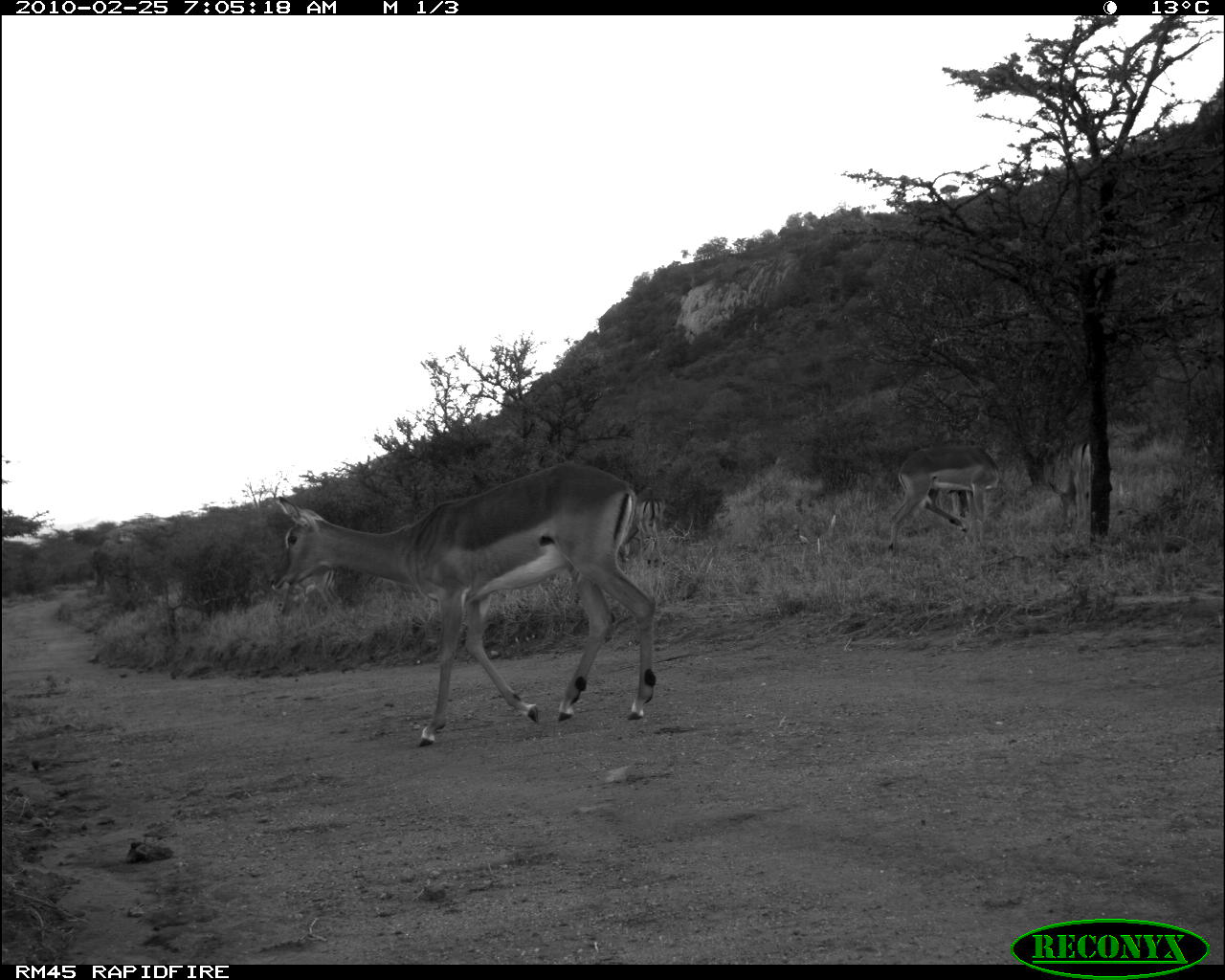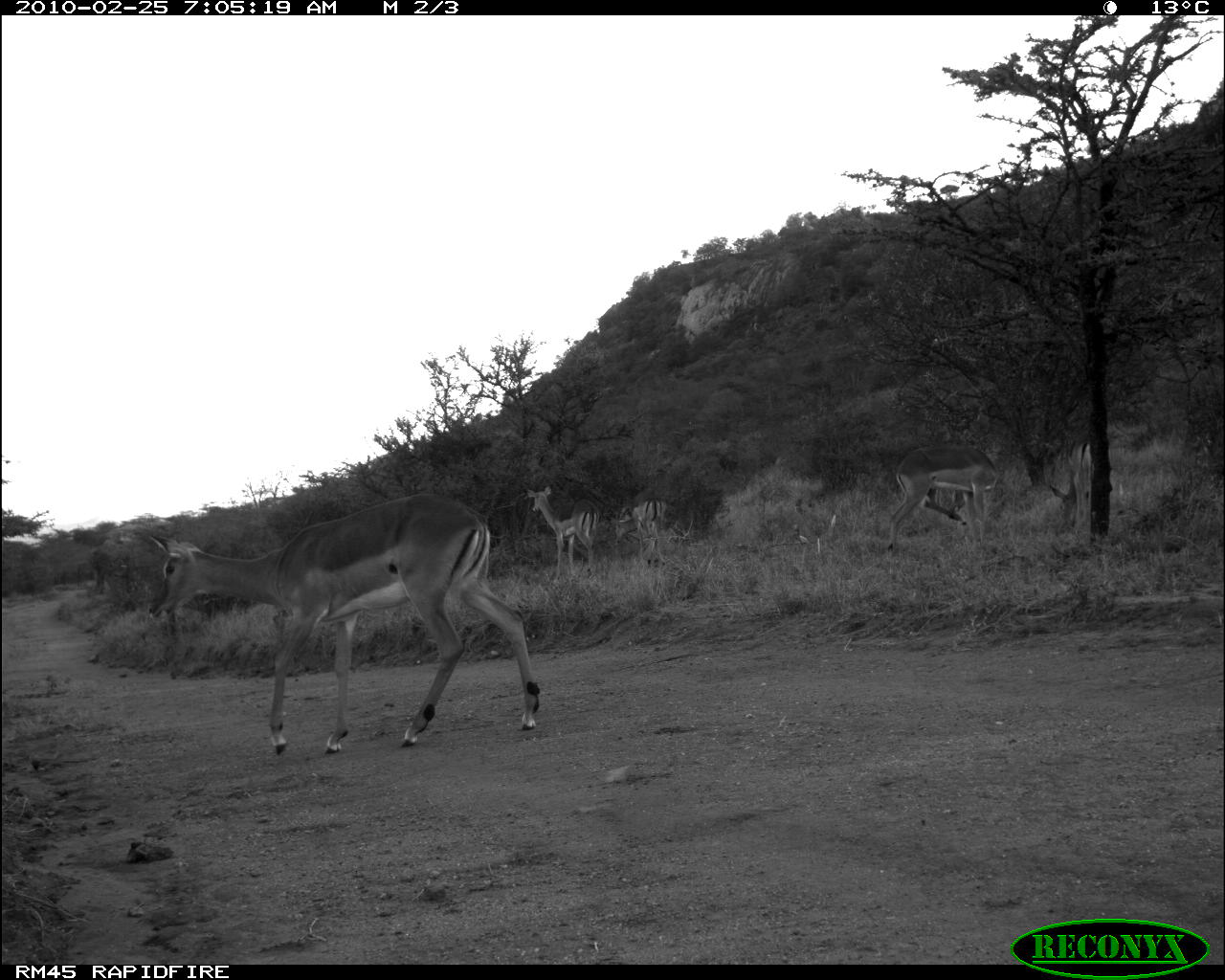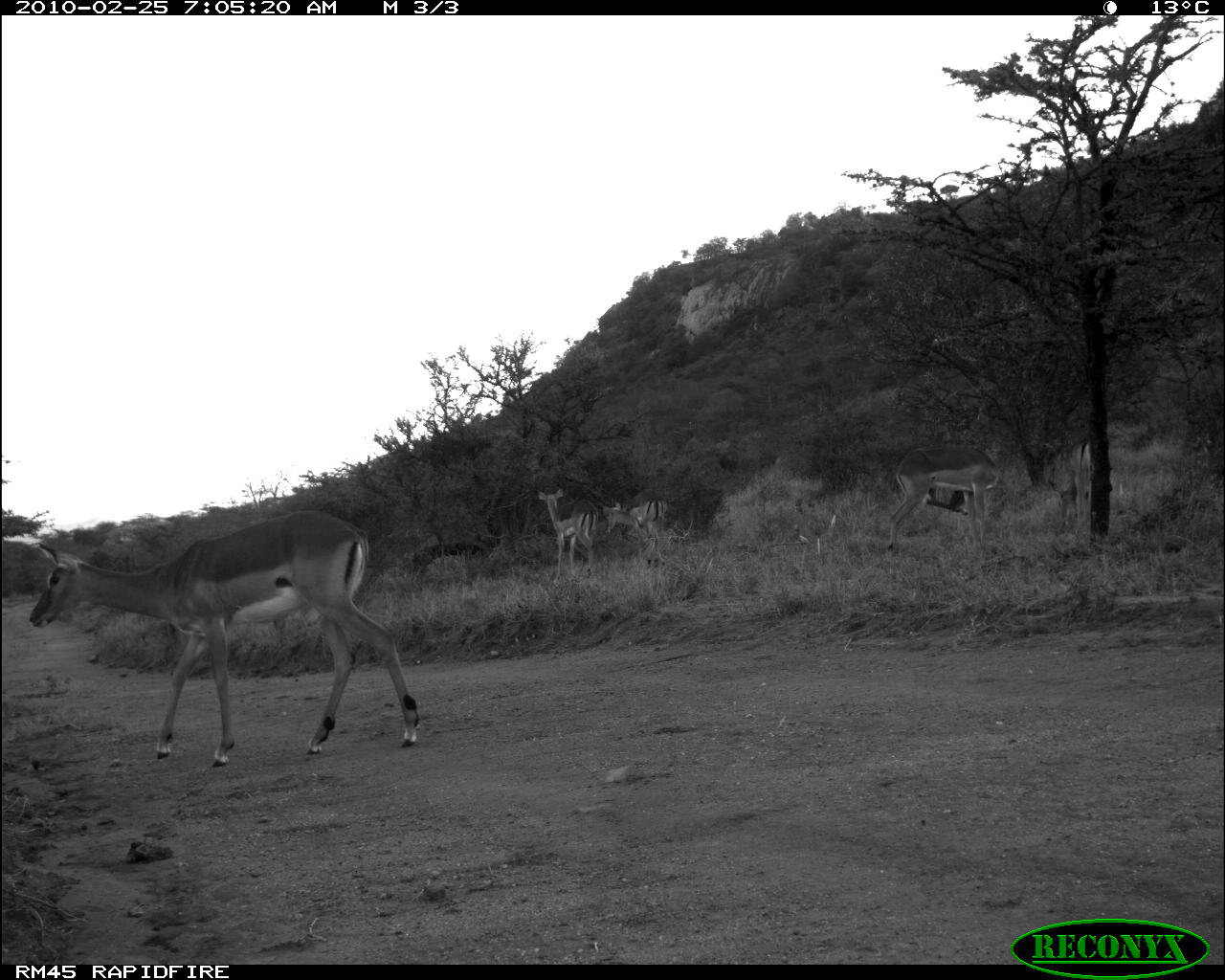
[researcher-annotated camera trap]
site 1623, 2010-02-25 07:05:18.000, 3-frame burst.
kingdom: Animalia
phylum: Chordata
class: Mammalia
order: Artiodactyla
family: Bovidae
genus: Aepyceros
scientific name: Aepyceros melampus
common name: impala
Aepyceros melampus (impala), count 4.